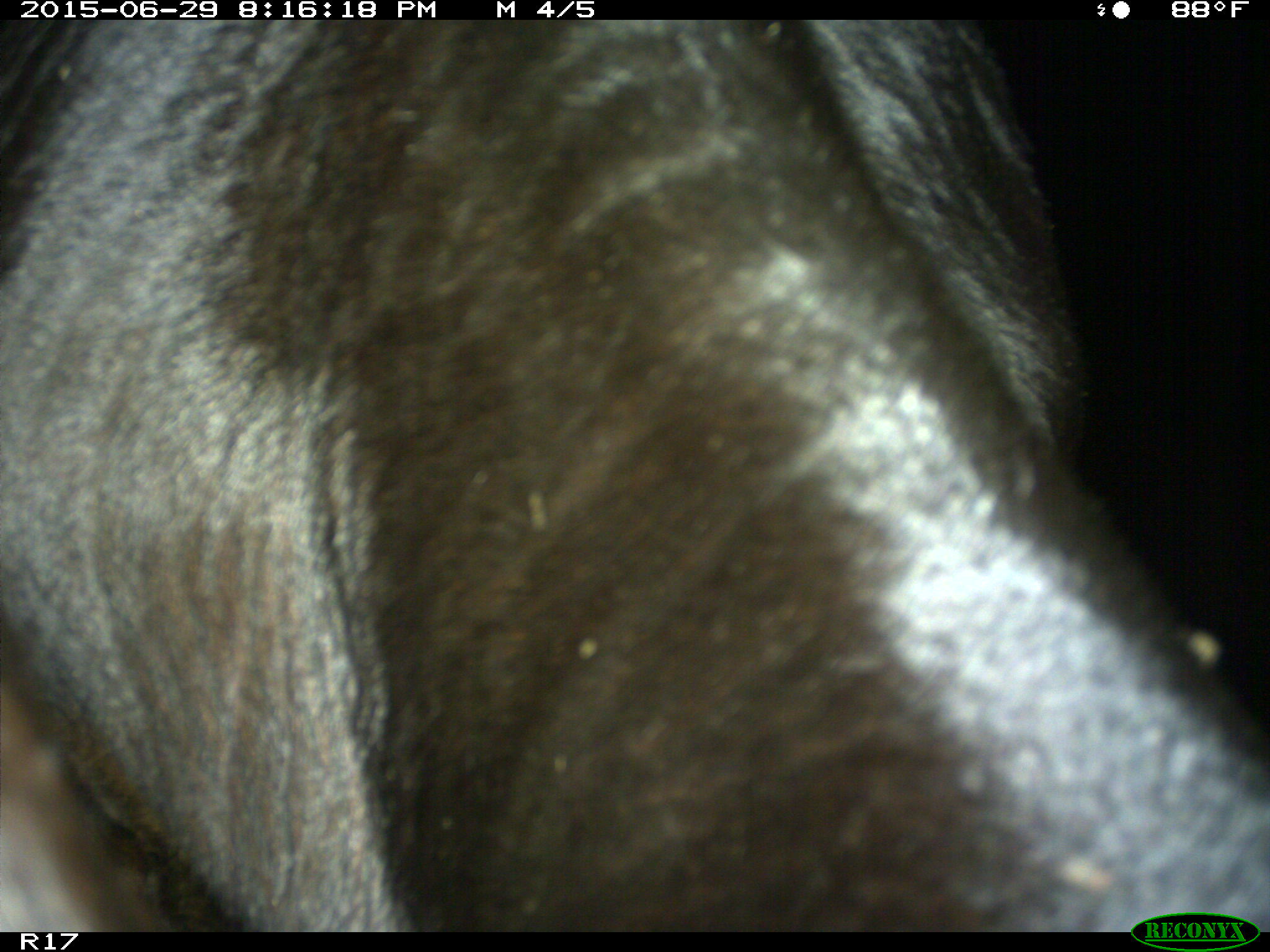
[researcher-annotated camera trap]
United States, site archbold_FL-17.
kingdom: Animalia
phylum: Chordata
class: Mammalia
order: Artiodactyla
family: Bovidae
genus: Bos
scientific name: Bos taurus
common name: domestic cow